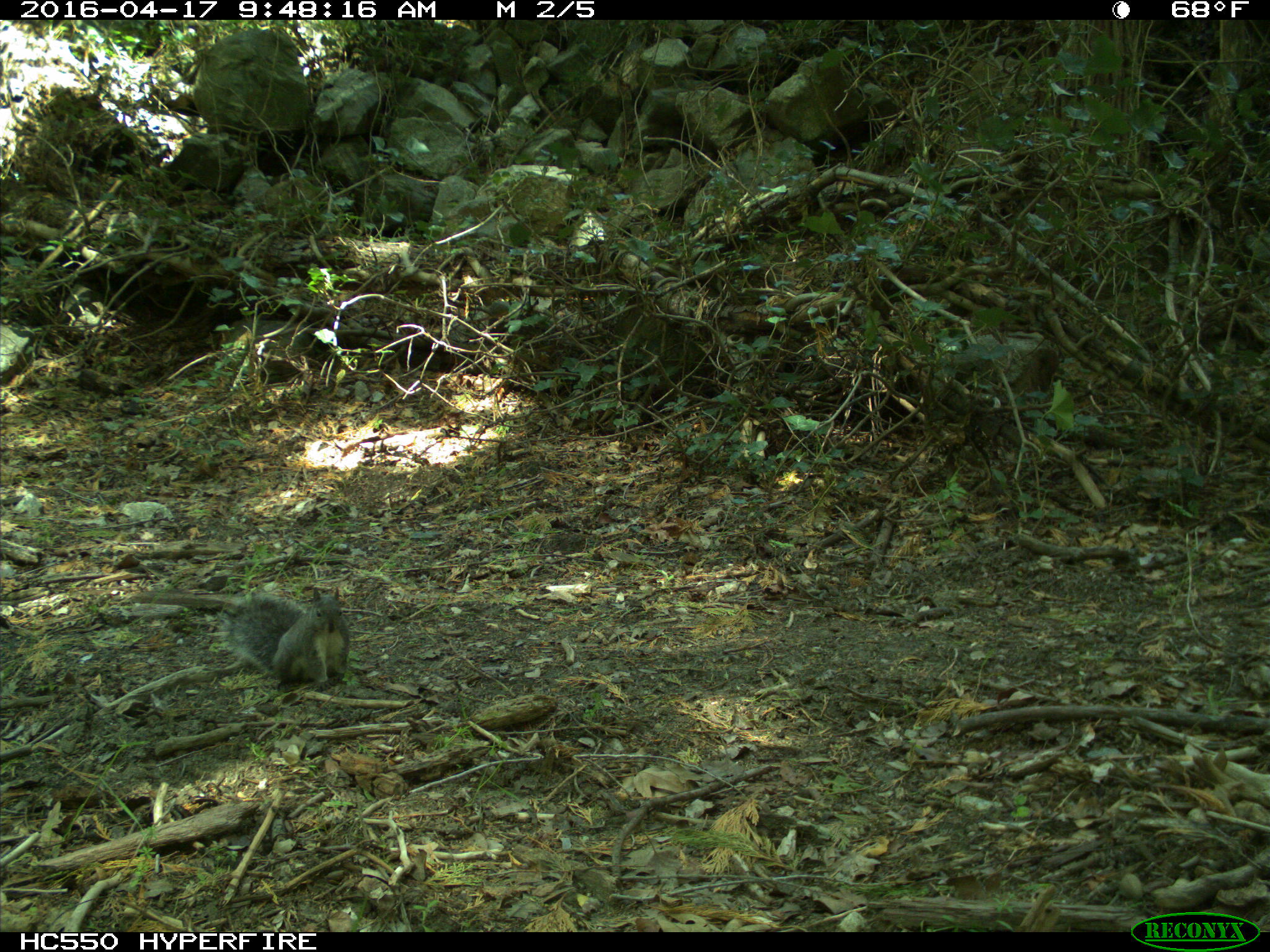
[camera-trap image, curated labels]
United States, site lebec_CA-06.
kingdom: Animalia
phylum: Chordata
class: Mammalia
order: Rodentia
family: Sciuridae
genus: Sciurus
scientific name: Sciurus carolinensis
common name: eastern gray squirrel